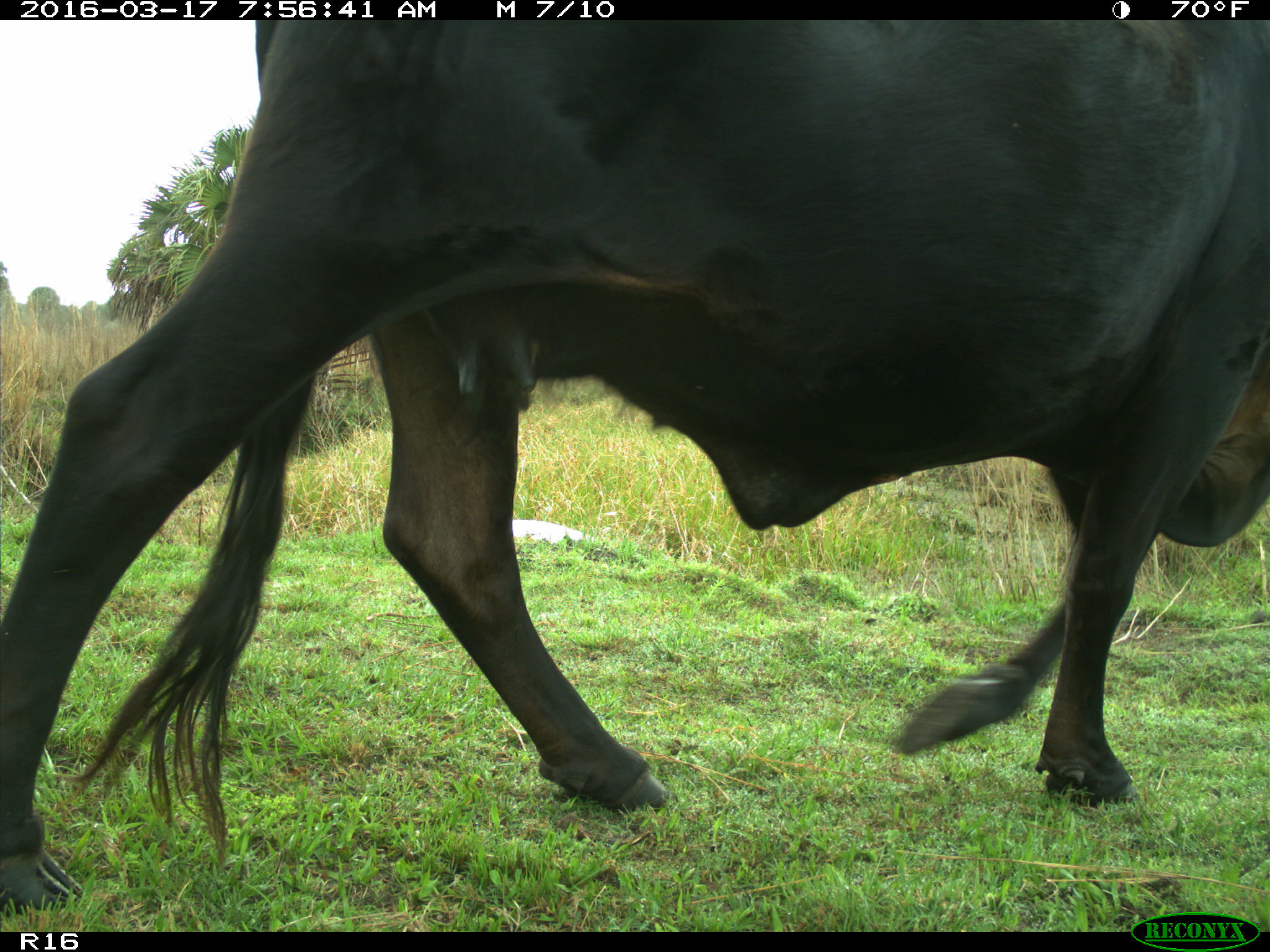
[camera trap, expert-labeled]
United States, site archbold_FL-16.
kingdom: Animalia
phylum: Chordata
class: Mammalia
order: Artiodactyla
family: Bovidae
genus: Bos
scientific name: Bos taurus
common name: domestic cow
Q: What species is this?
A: Bos taurus (domestic cow).